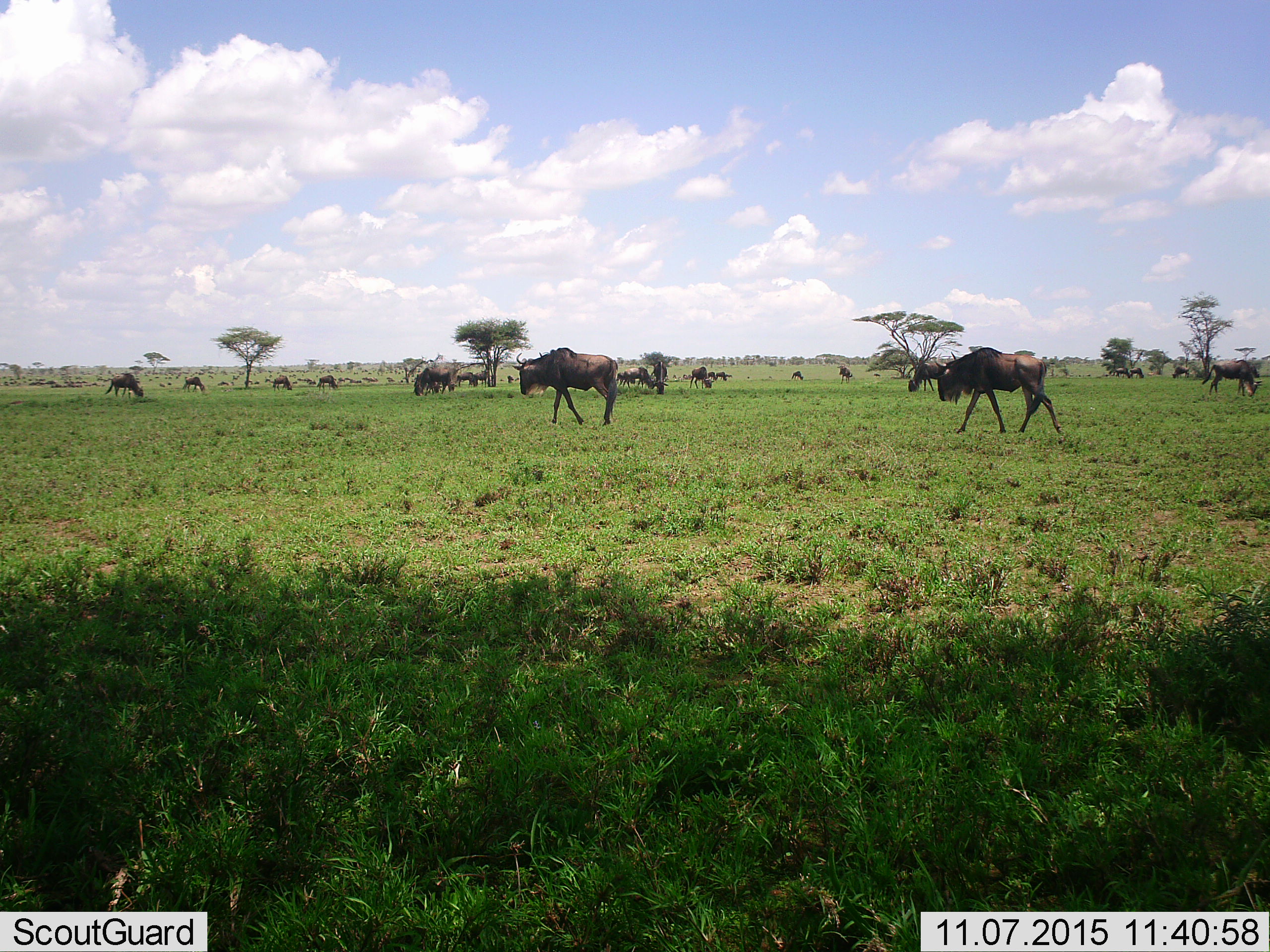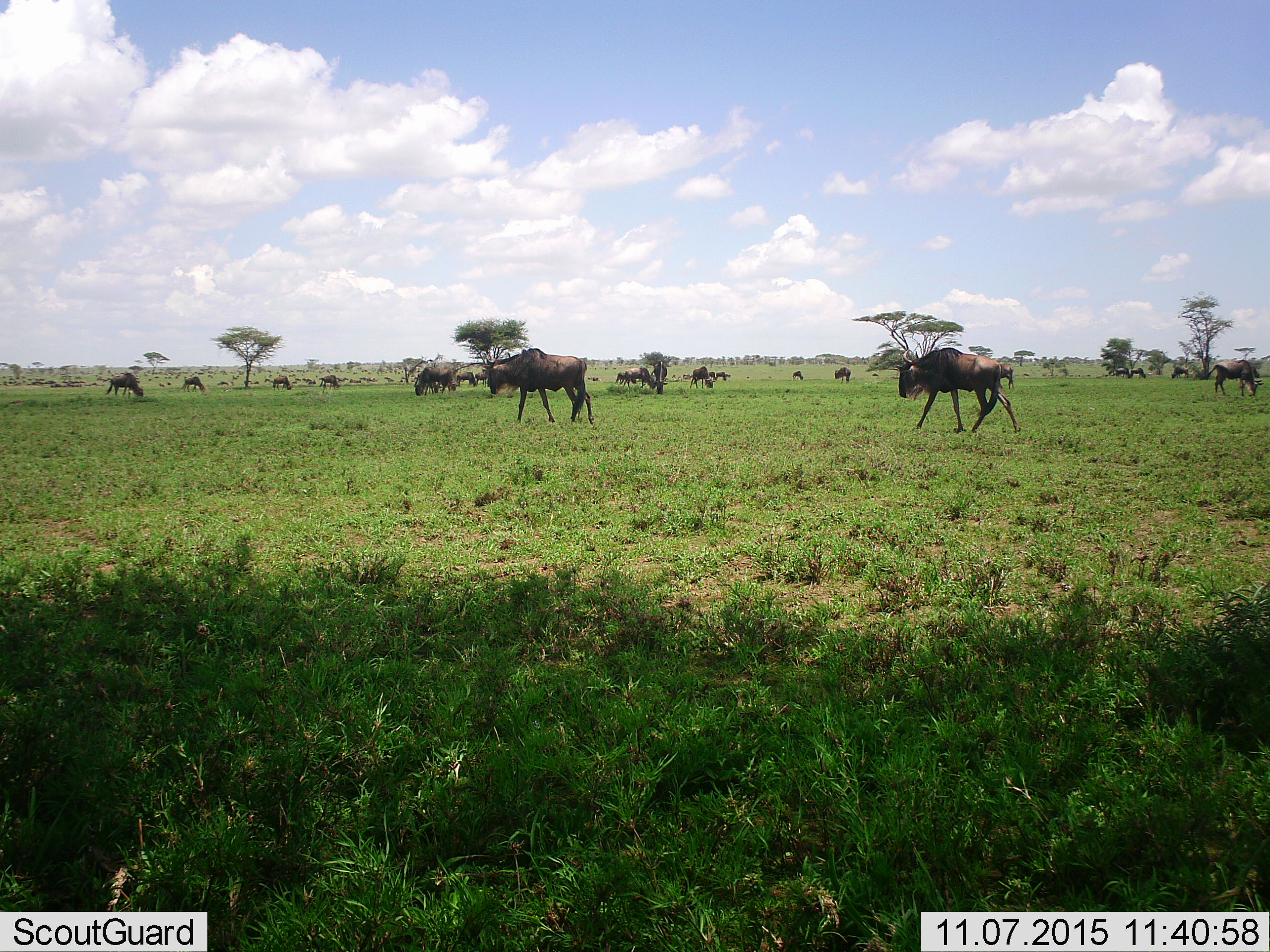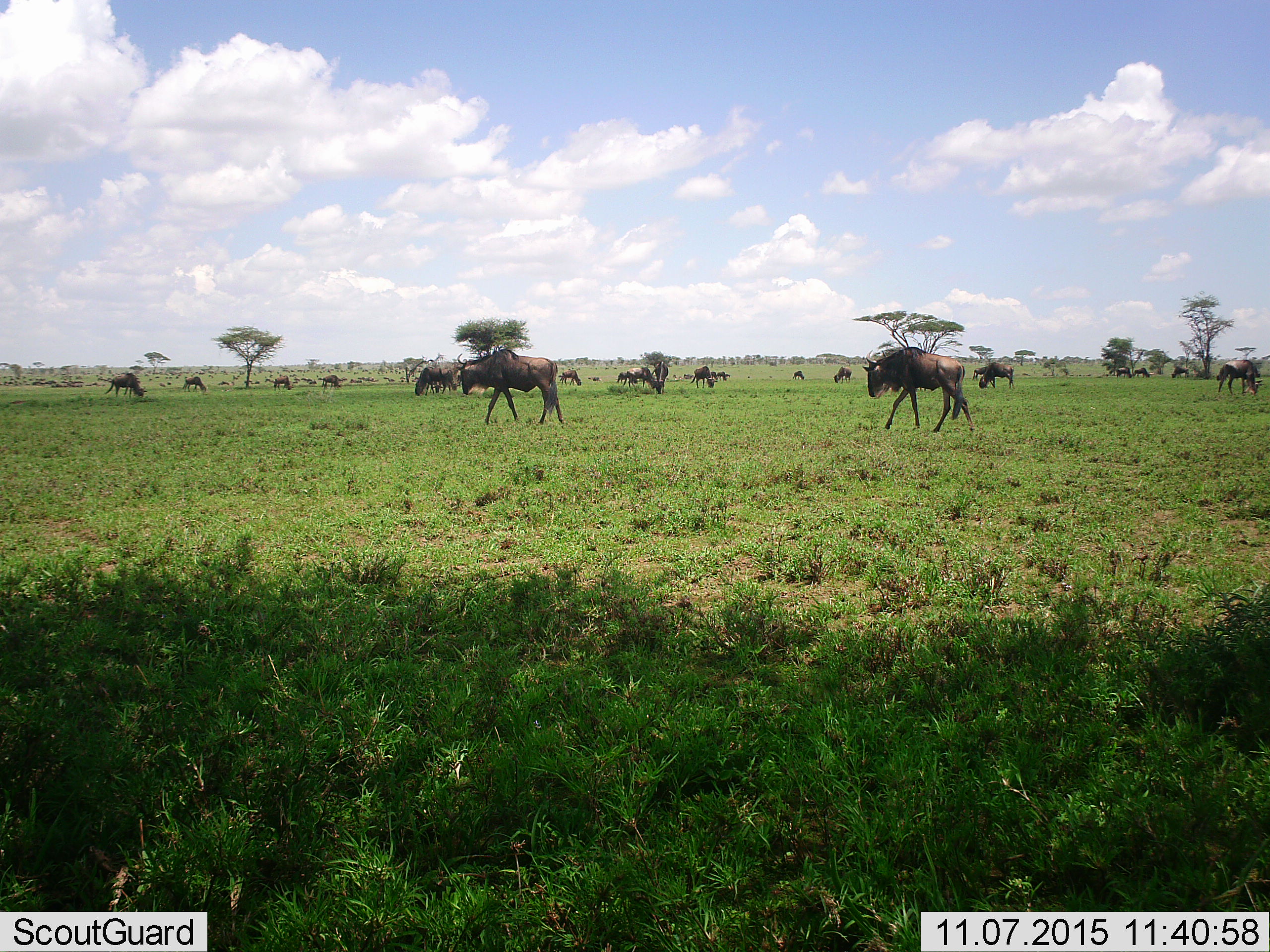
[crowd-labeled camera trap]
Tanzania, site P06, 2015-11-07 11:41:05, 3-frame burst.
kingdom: Animalia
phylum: Chordata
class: Mammalia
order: Artiodactyla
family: Bovidae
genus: Connochaetes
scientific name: Connochaetes taurinus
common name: blue wildebeest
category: wildebeest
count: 51+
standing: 38%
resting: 0%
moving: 100%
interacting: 0%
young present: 0%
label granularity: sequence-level